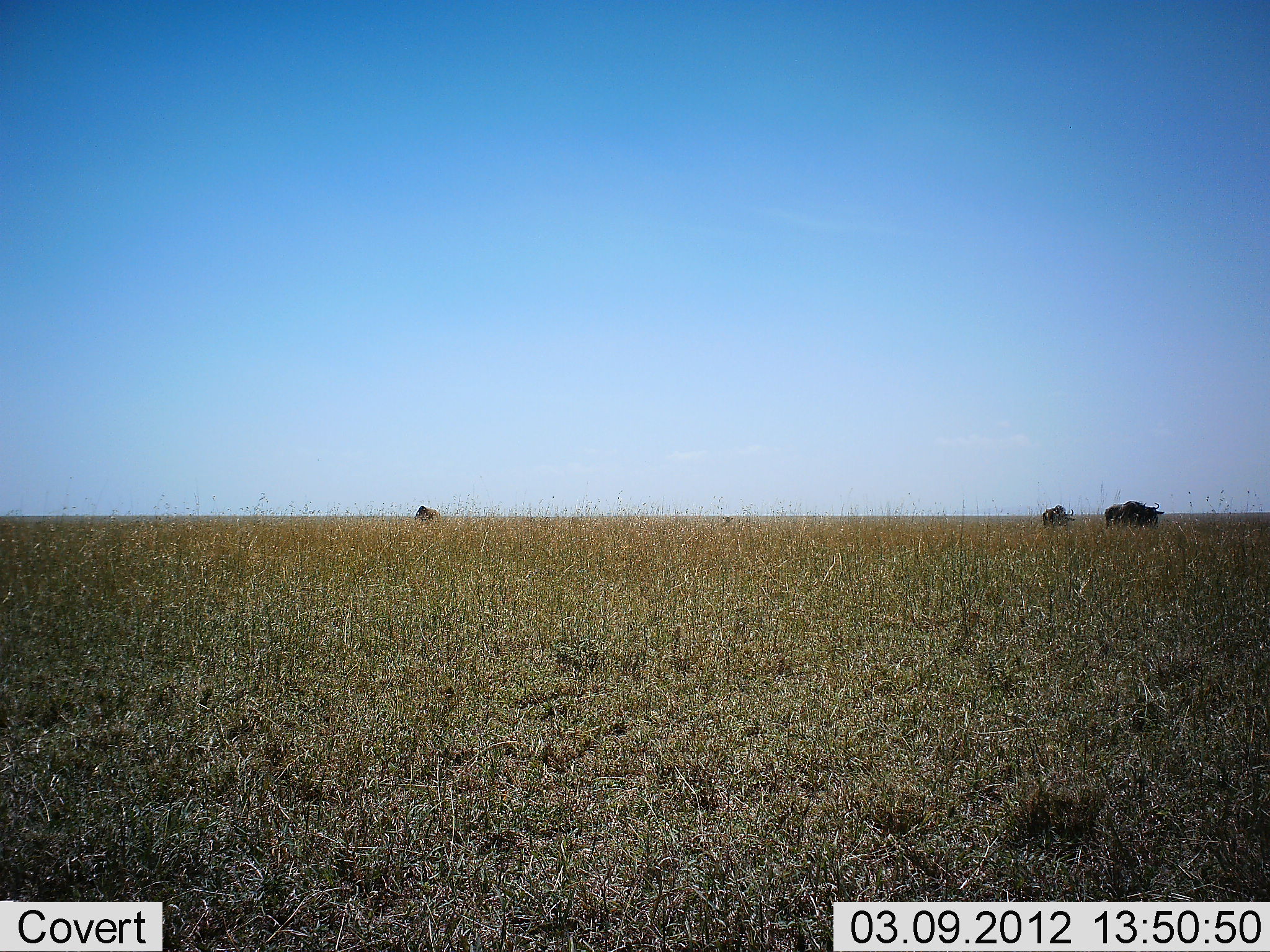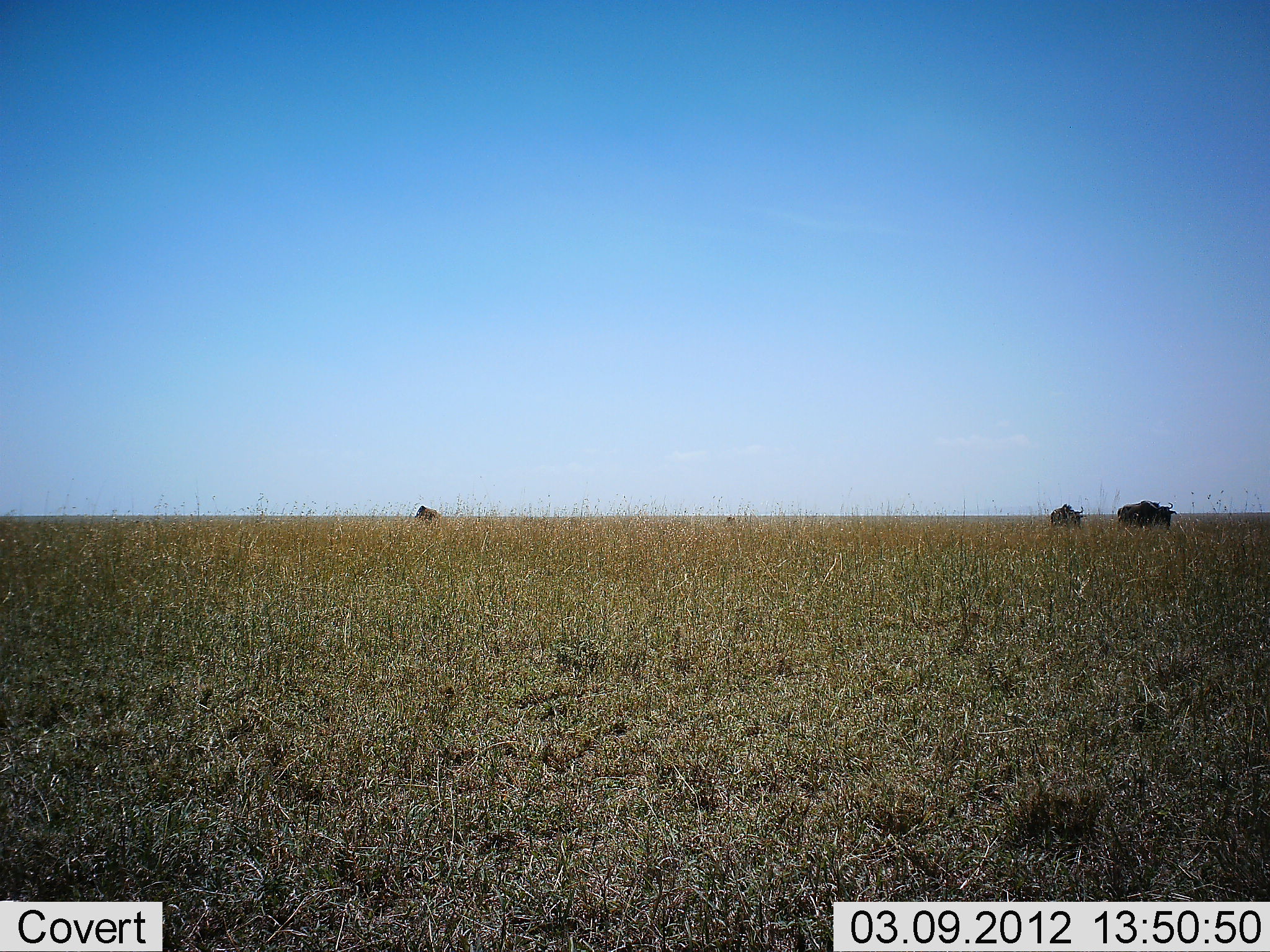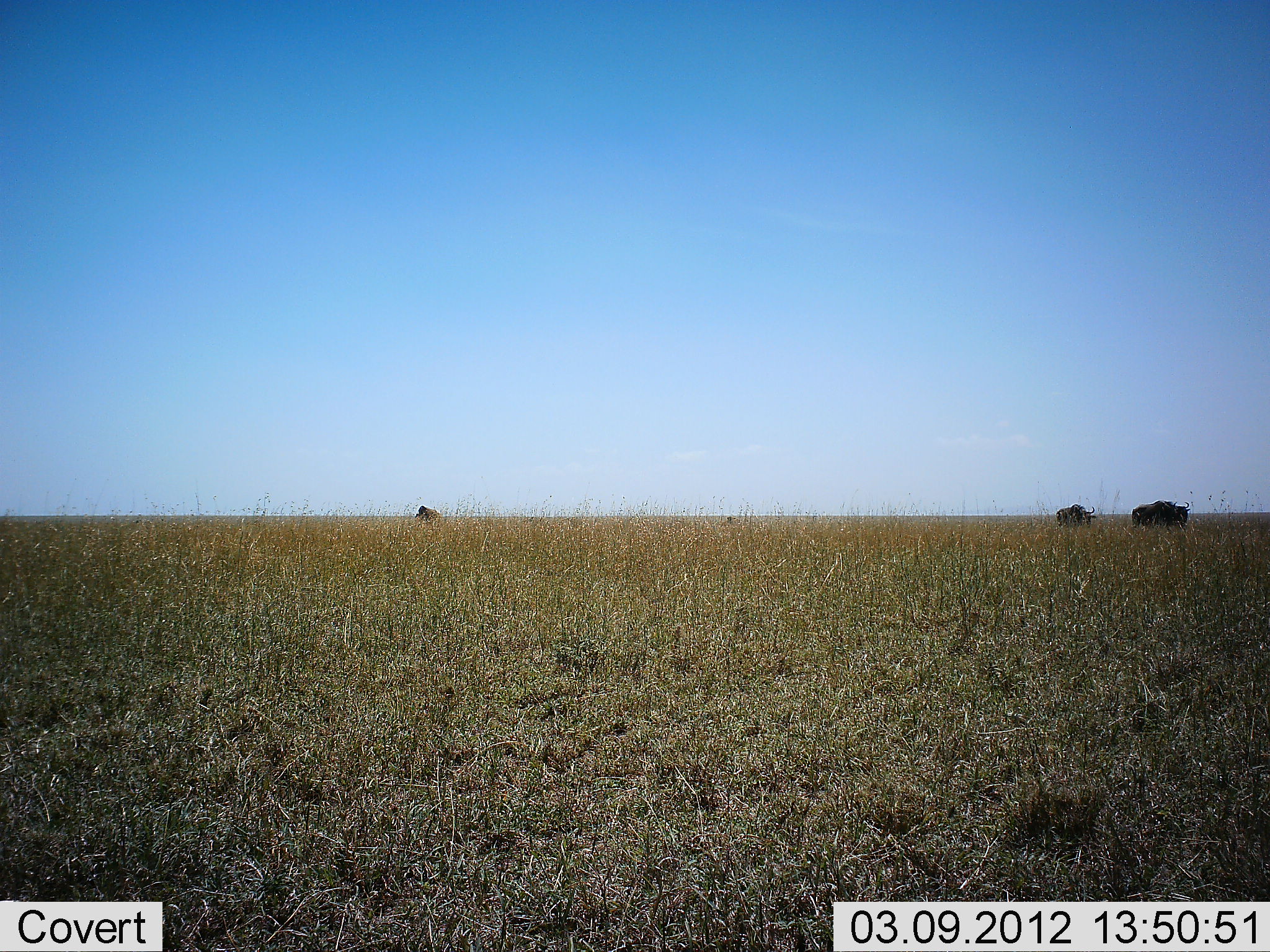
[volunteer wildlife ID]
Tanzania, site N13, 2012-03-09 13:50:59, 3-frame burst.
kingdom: Animalia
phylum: Chordata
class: Mammalia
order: Artiodactyla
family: Bovidae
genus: Connochaetes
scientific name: Connochaetes taurinus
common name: blue wildebeest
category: wildebeest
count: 3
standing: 20%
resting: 0%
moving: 95%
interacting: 0%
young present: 0%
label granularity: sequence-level